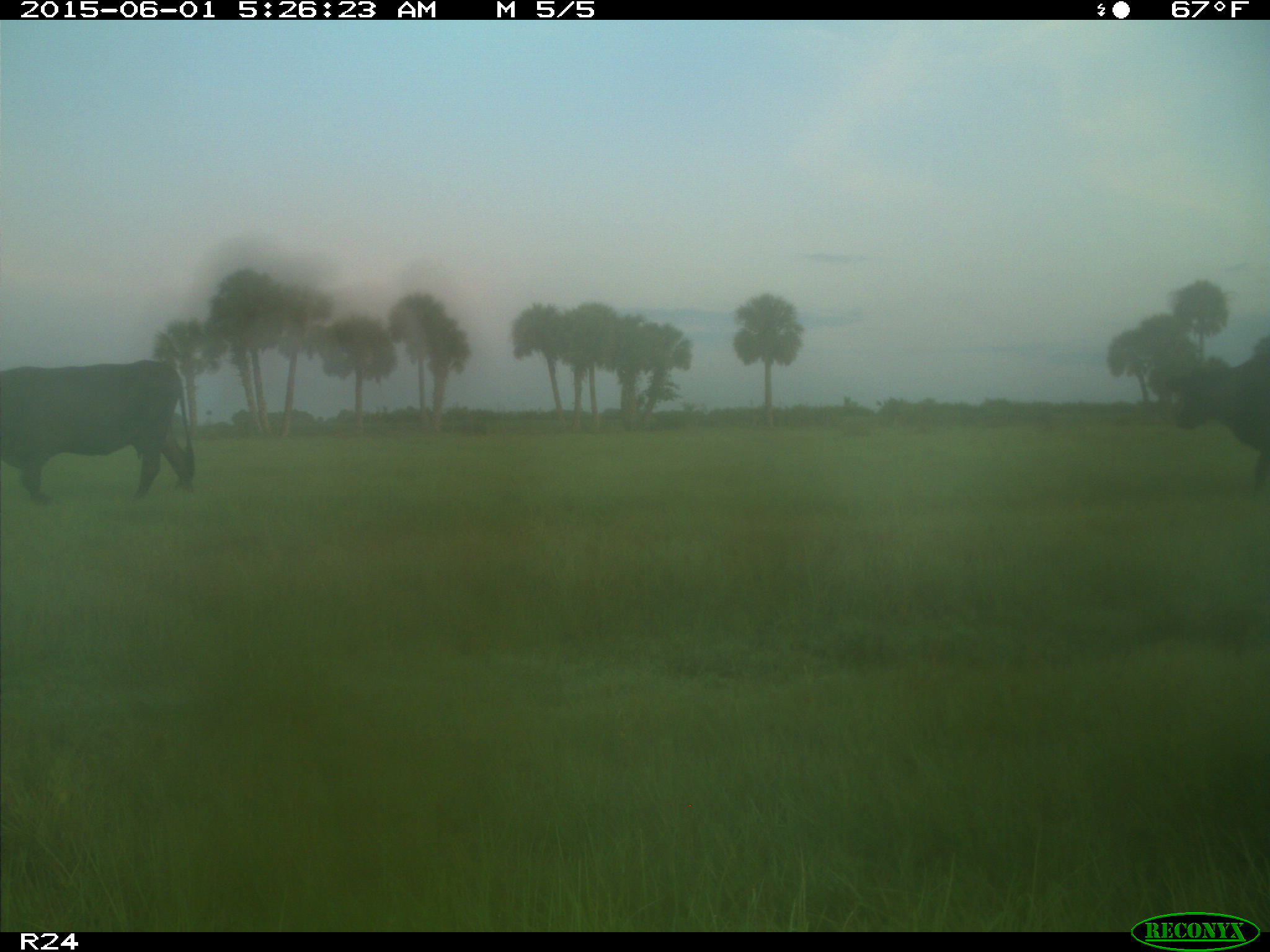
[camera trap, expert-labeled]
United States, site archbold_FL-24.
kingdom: Animalia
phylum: Chordata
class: Mammalia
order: Artiodactyla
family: Bovidae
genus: Bos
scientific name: Bos taurus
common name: domestic cow